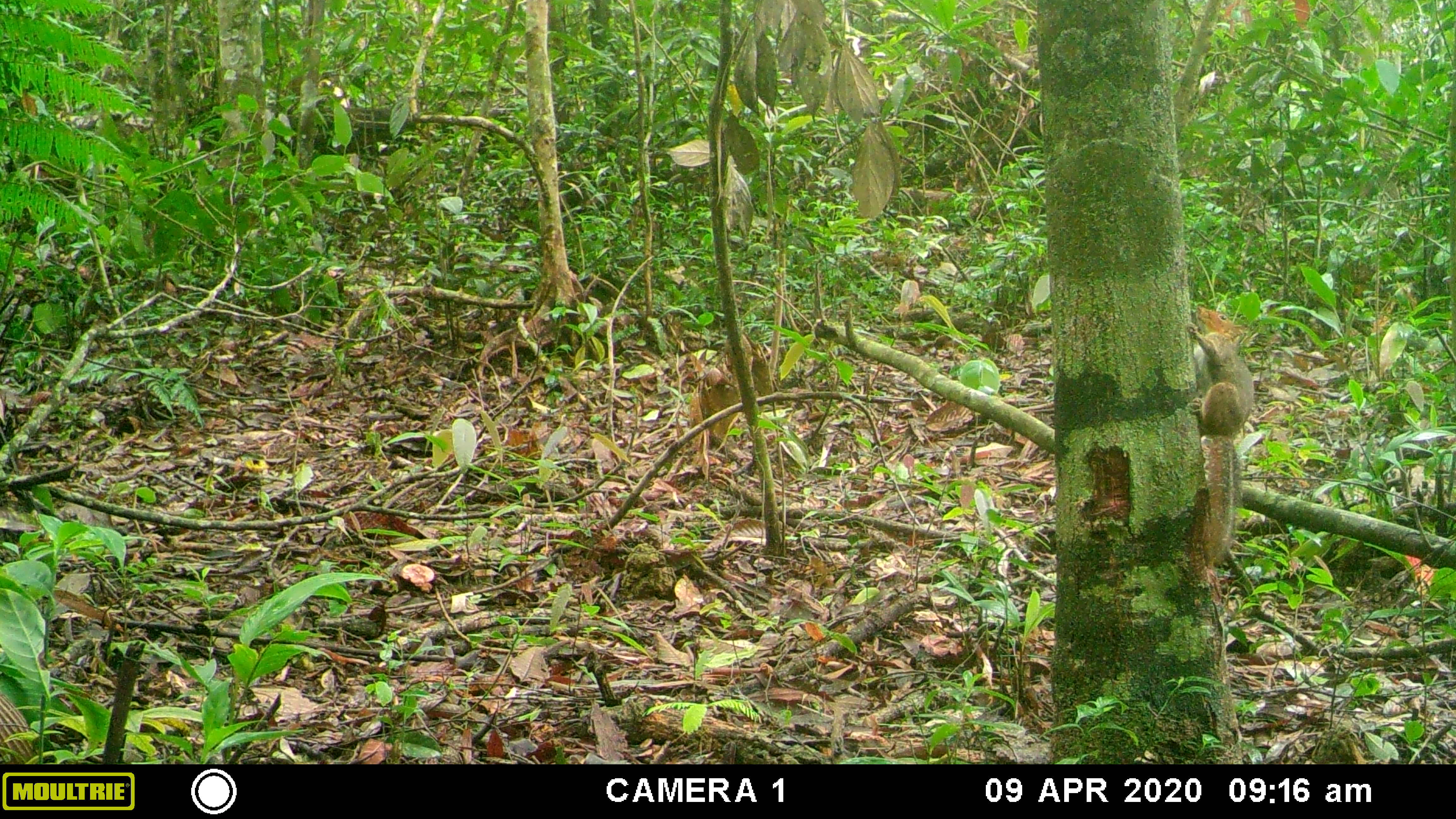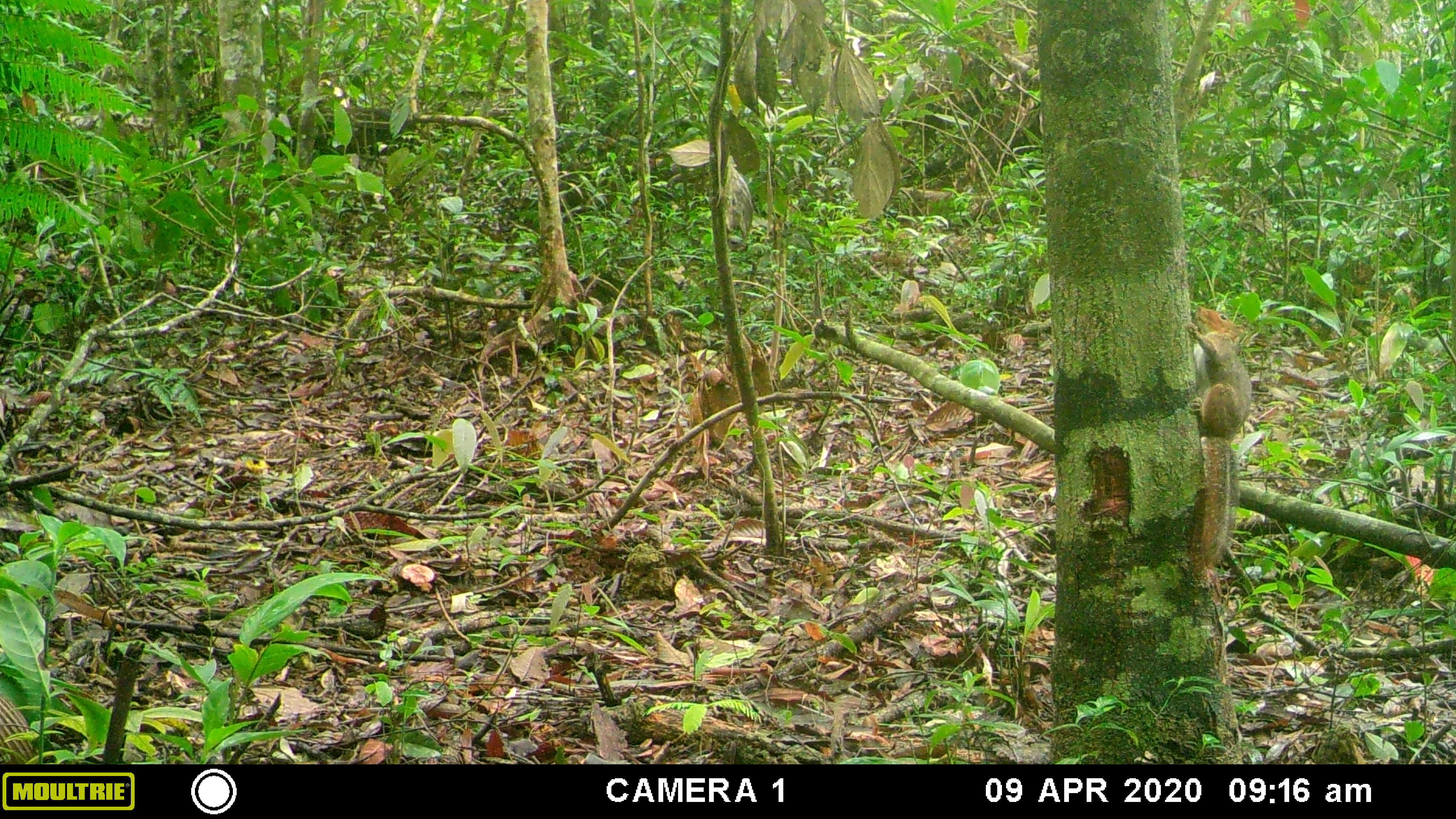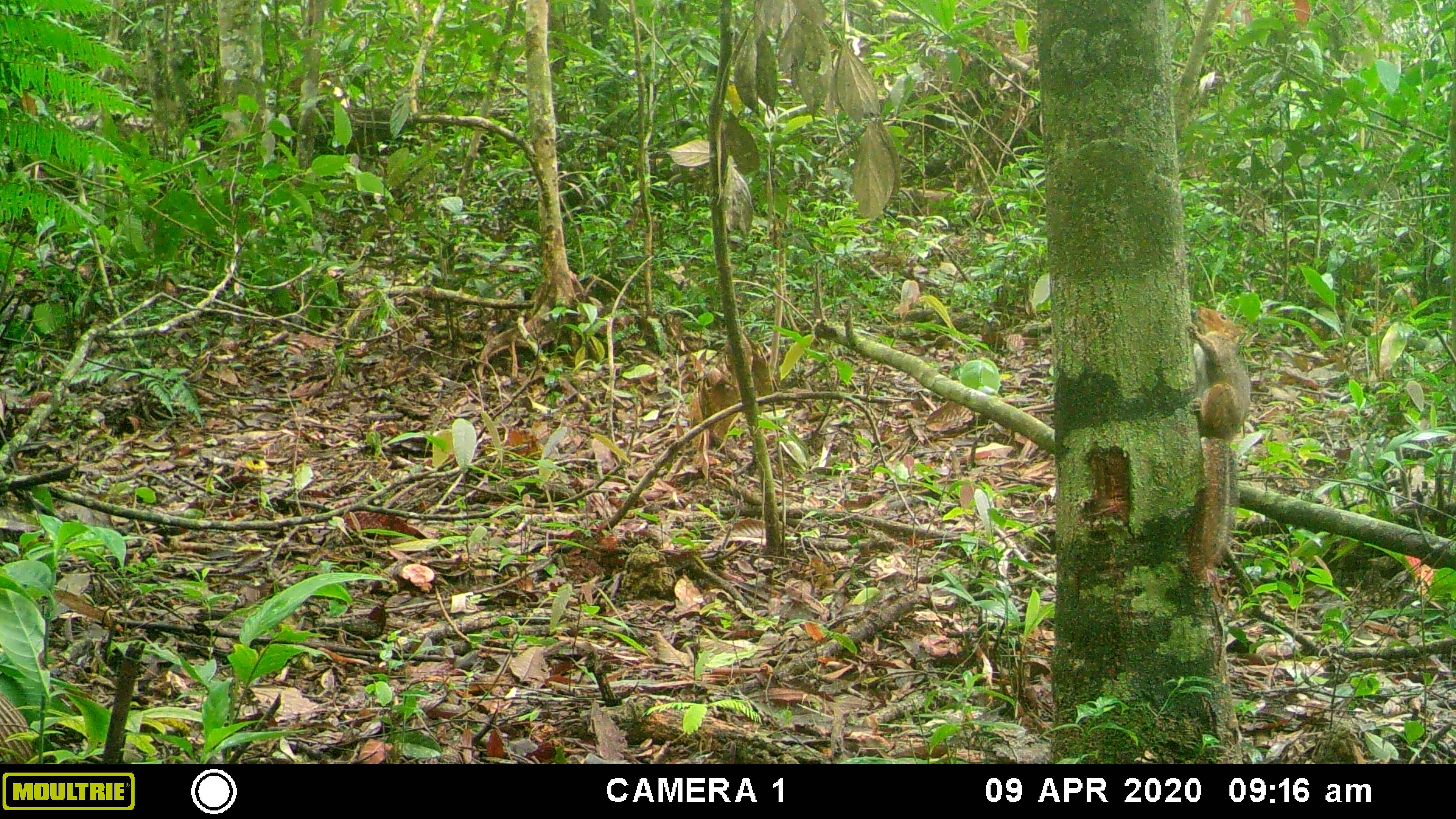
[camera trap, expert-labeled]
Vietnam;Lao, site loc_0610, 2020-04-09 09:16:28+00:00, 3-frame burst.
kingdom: Animalia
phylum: Chordata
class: Mammalia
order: Rodentia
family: Sciuridae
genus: Dremomys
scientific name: Dremomys rufigenis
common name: red-cheeked squirrel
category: red cheeked squirrel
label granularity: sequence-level